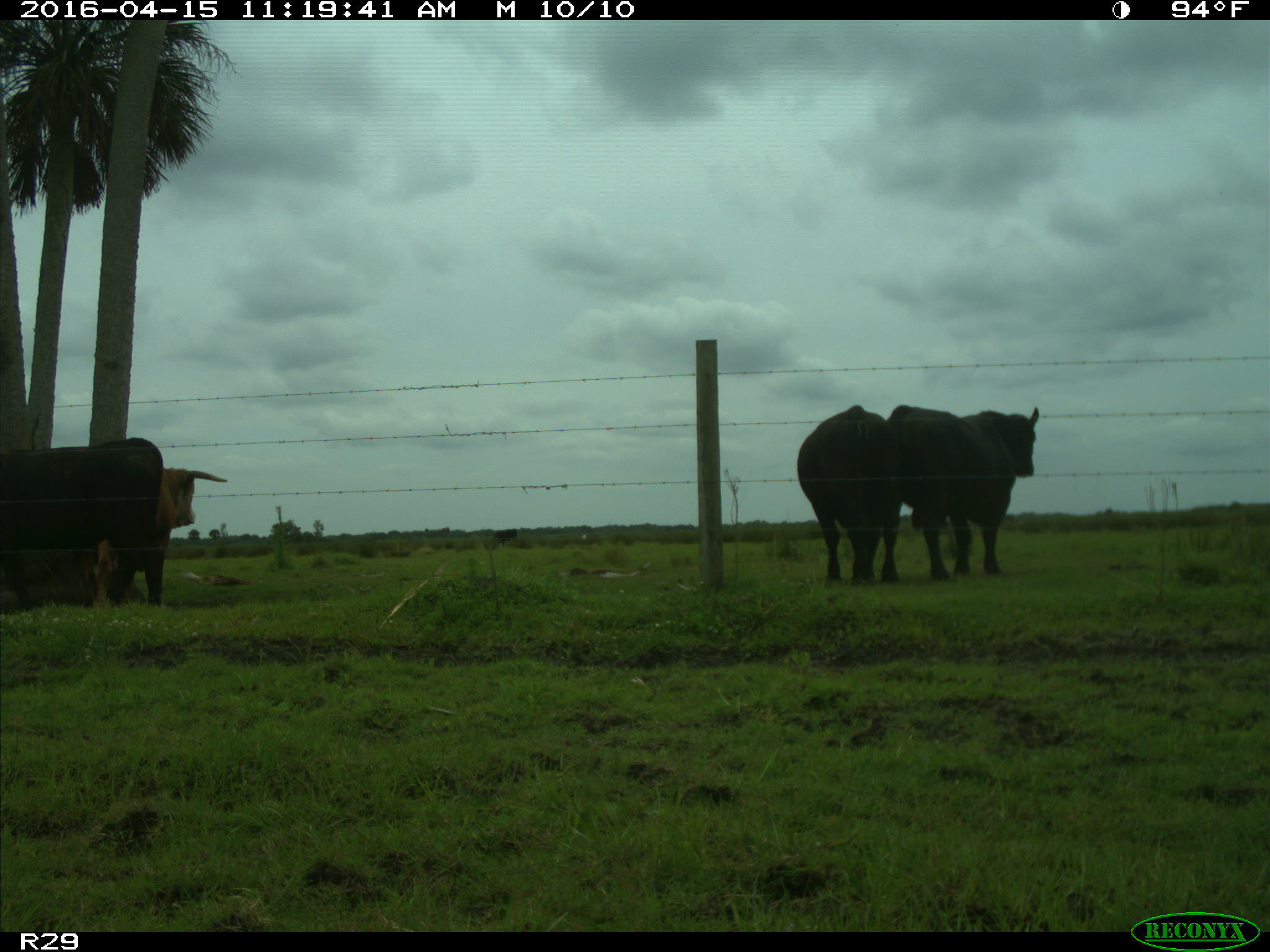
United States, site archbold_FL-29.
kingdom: Animalia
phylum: Chordata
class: Mammalia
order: Artiodactyla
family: Bovidae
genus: Bos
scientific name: Bos taurus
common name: domestic cow